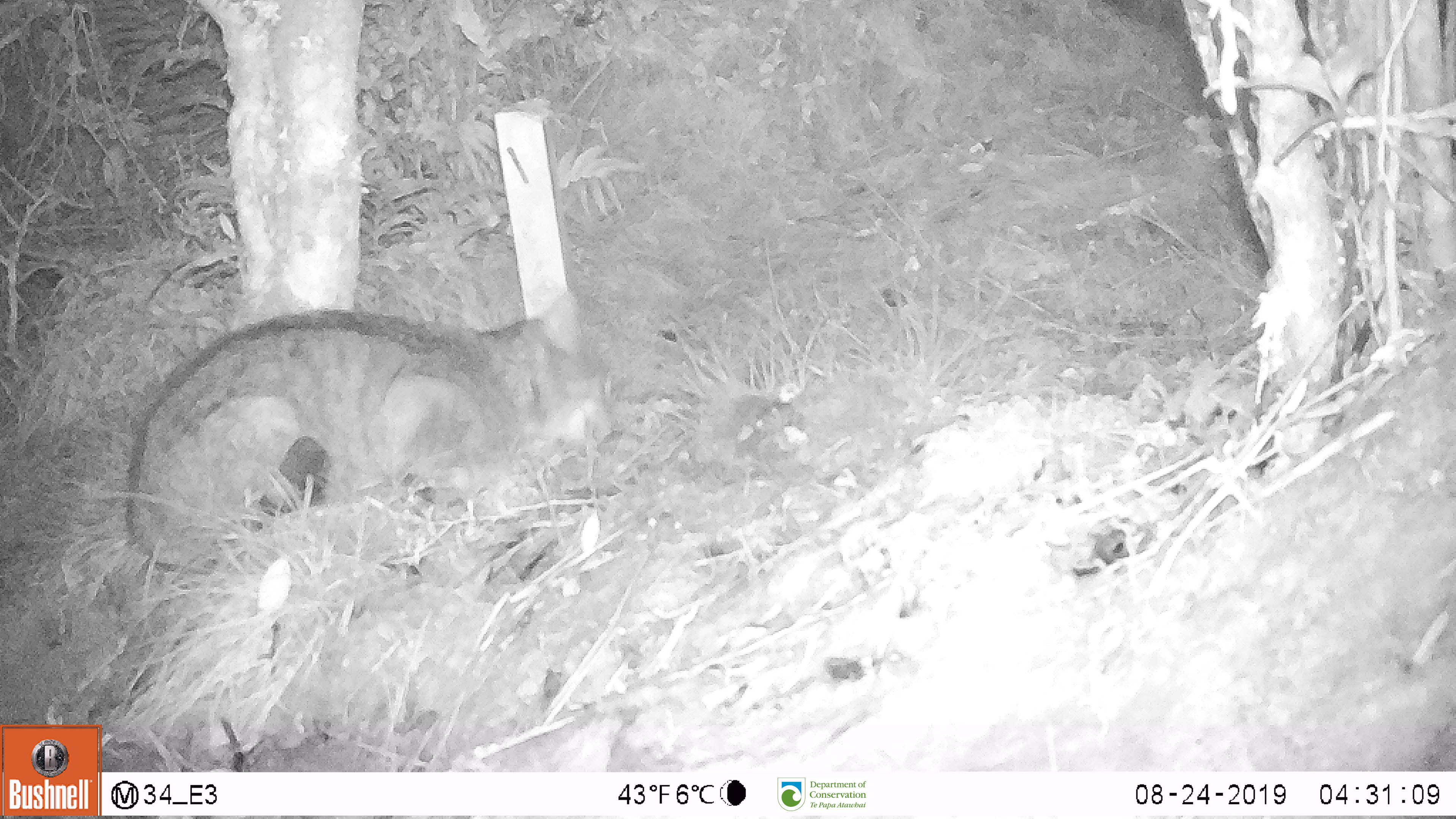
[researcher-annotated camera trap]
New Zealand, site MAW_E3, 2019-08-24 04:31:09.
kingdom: Animalia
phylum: Chordata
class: Mammalia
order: Carnivora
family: Felidae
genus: Felis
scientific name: Felis catus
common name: domestic cat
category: cat